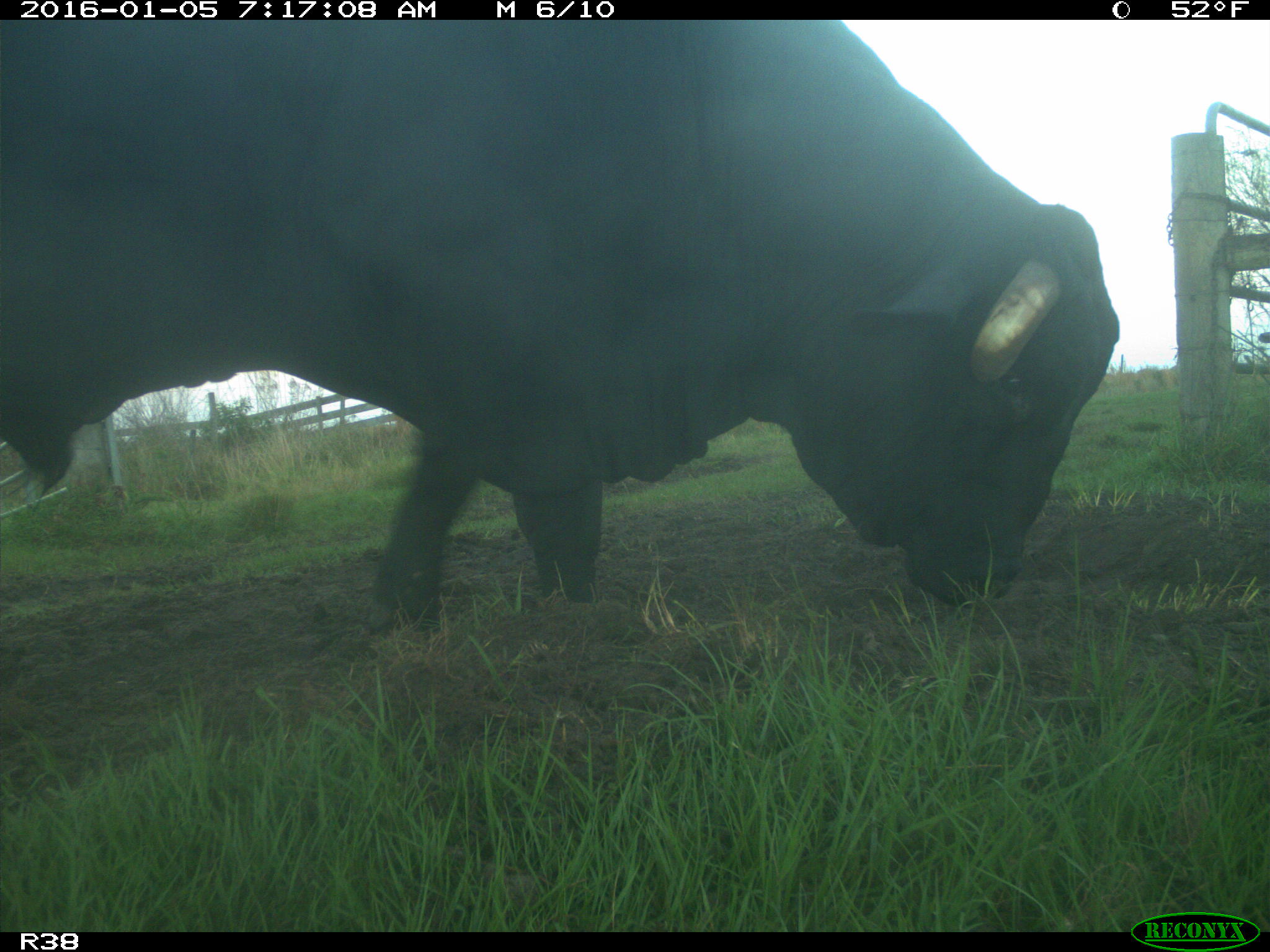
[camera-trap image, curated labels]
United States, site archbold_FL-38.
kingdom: Animalia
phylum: Chordata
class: Mammalia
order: Artiodactyla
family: Bovidae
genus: Bos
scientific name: Bos taurus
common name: domestic cow